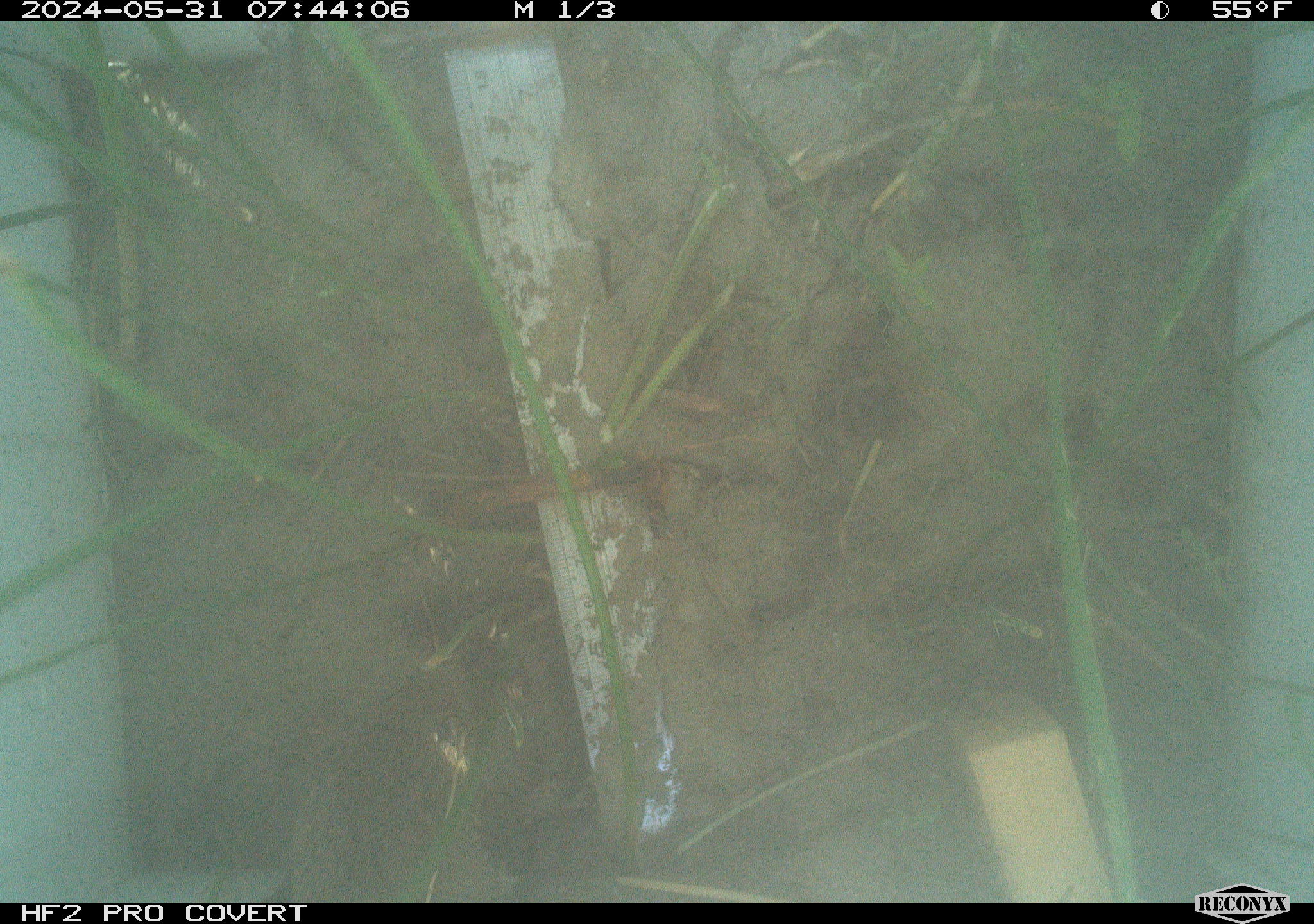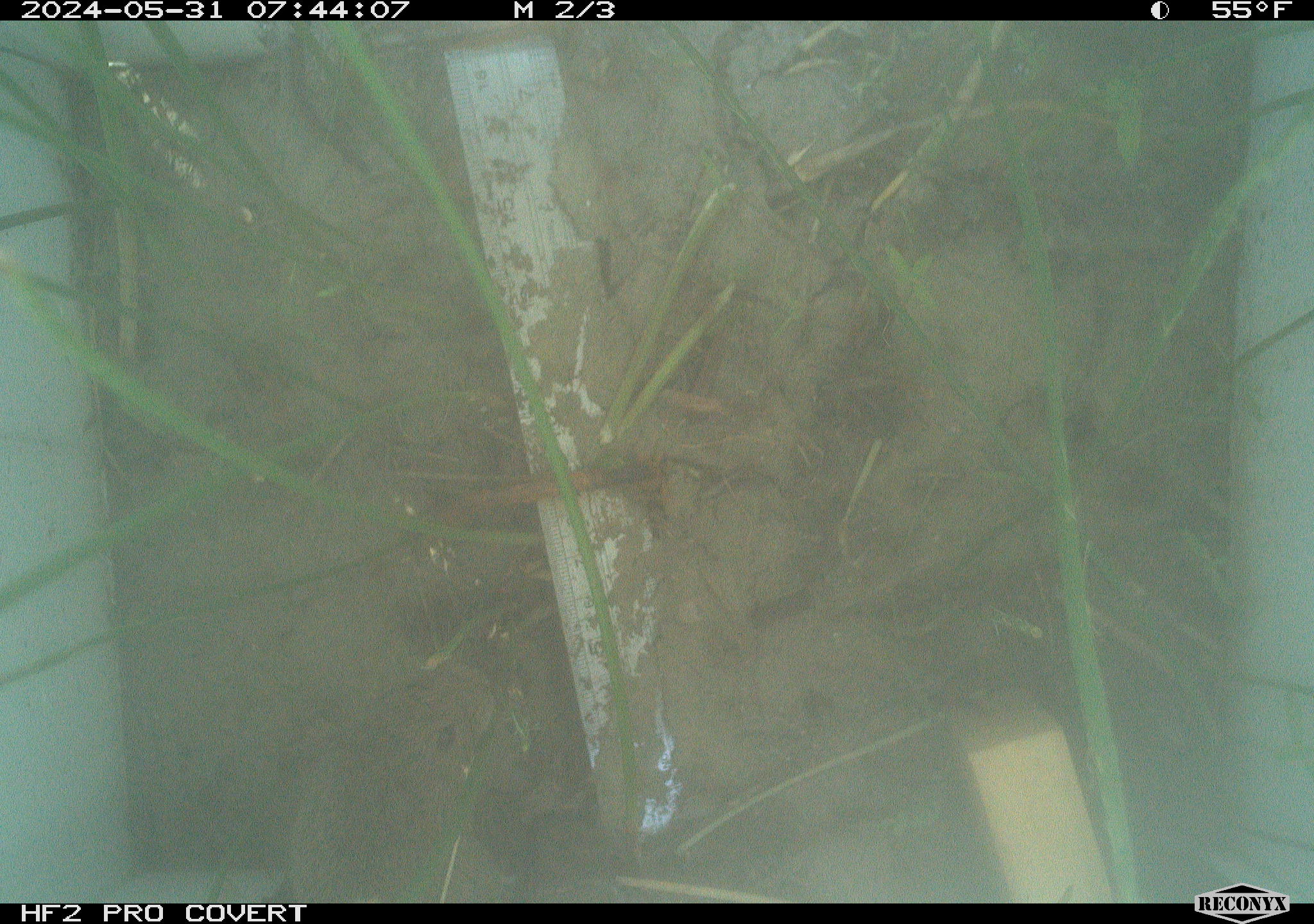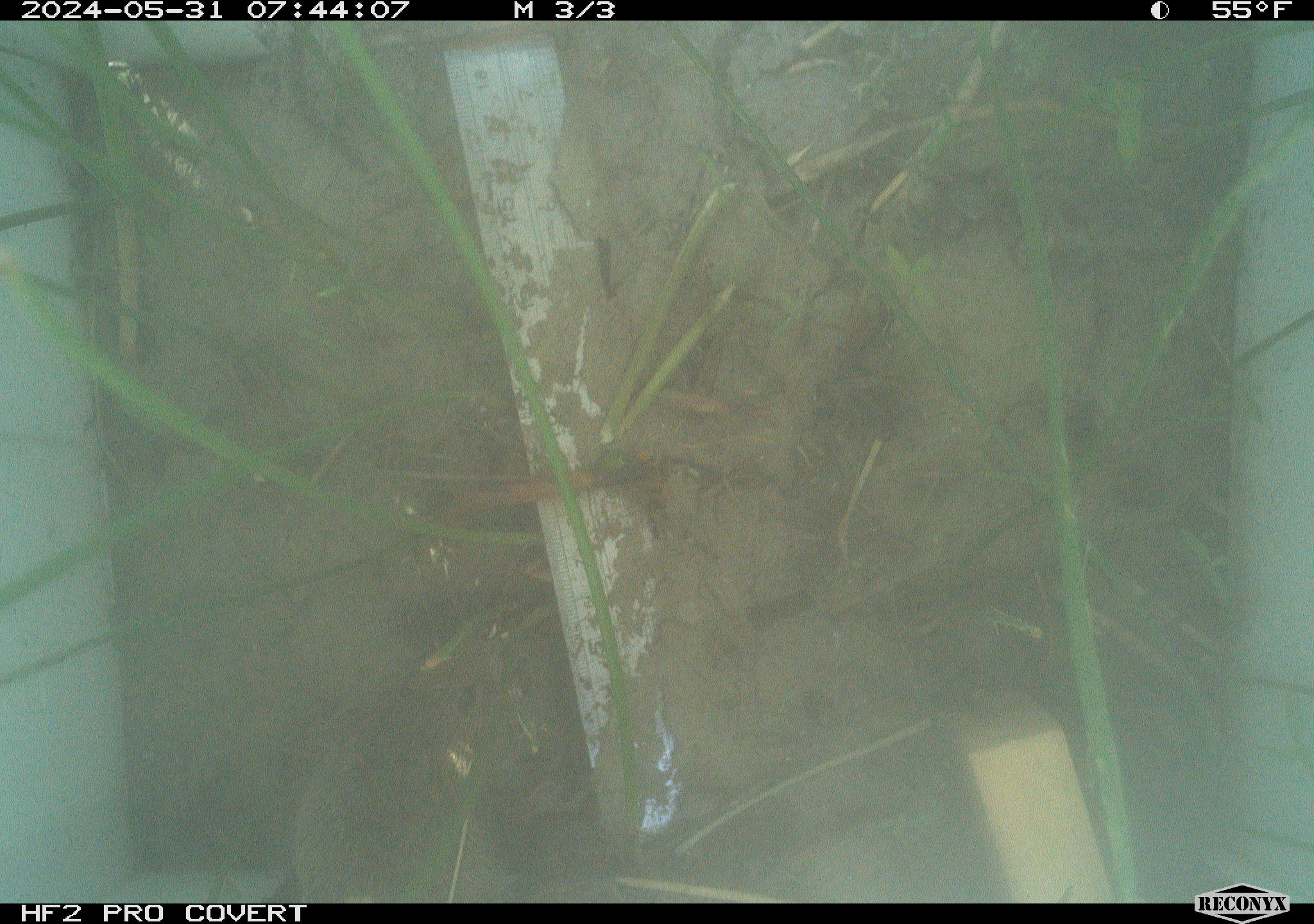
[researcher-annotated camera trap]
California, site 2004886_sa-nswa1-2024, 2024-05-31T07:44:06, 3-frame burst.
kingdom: Animalia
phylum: Chordata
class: Mammalia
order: Rodentia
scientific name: Rodentia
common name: rodent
Rodent (Rodentia).